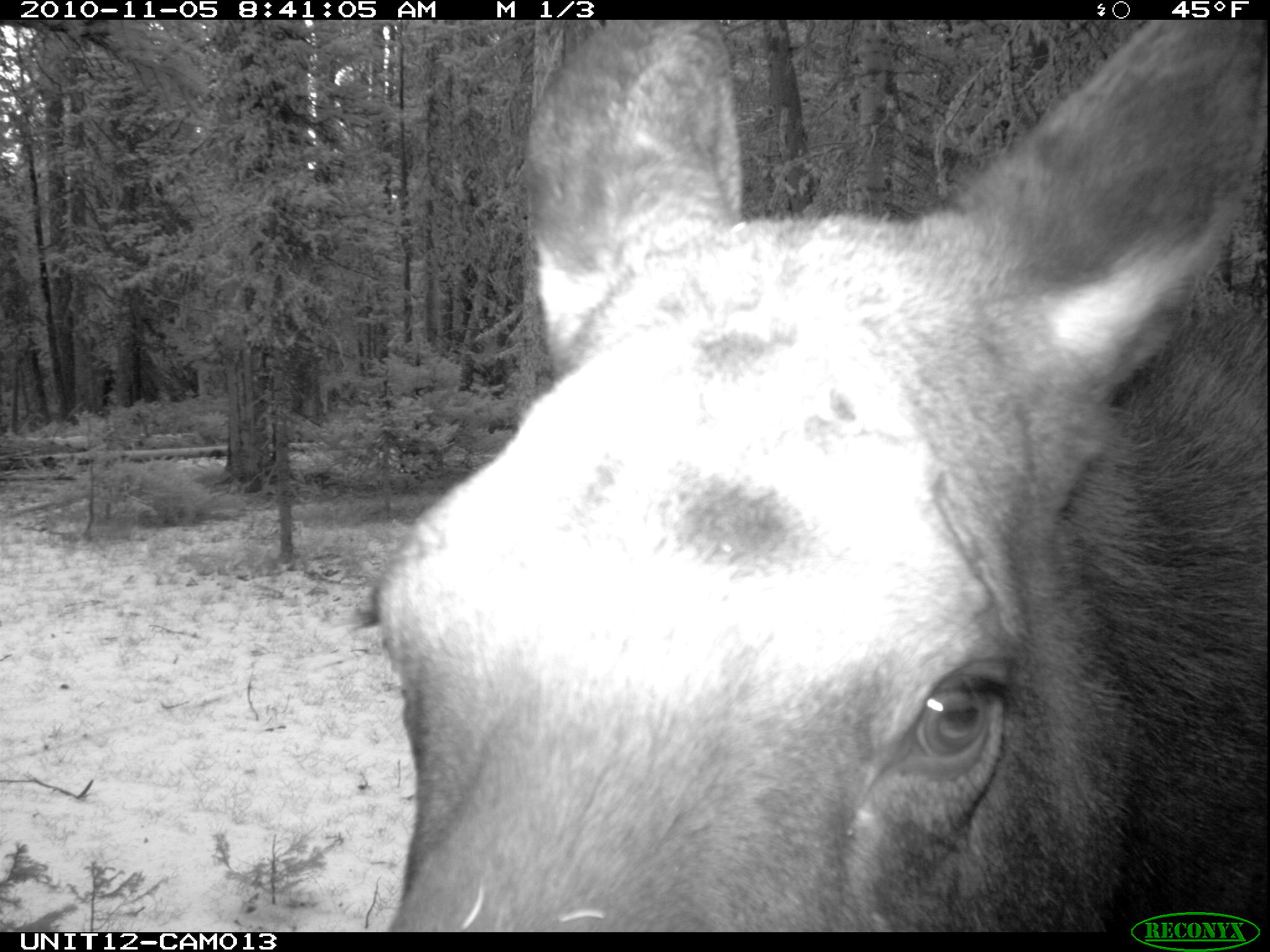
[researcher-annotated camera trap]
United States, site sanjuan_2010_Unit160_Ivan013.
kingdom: Animalia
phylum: Chordata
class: Mammalia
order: Artiodactyla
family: Cervidae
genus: Alces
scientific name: Alces alces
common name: moose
Alces alces (moose).